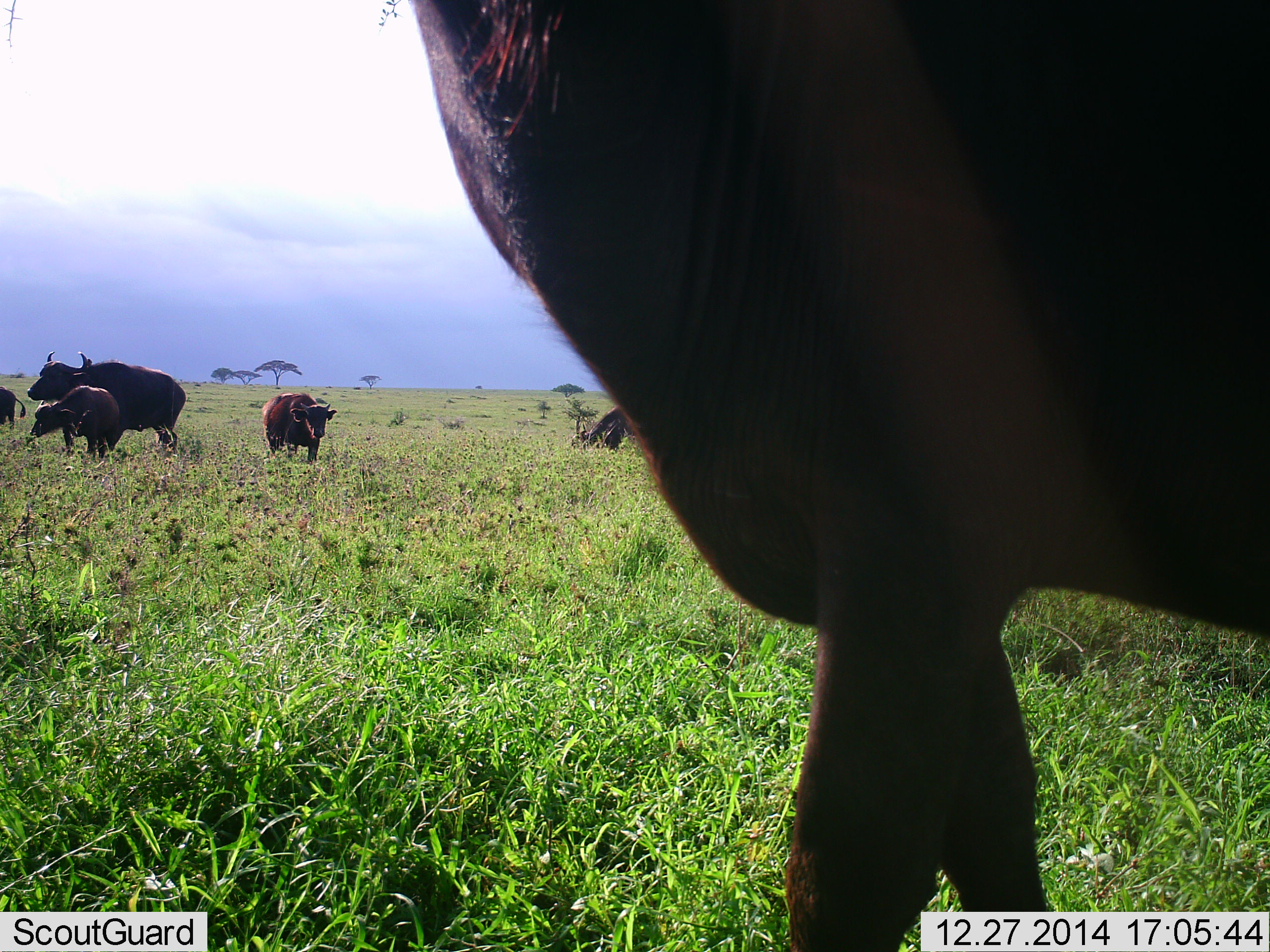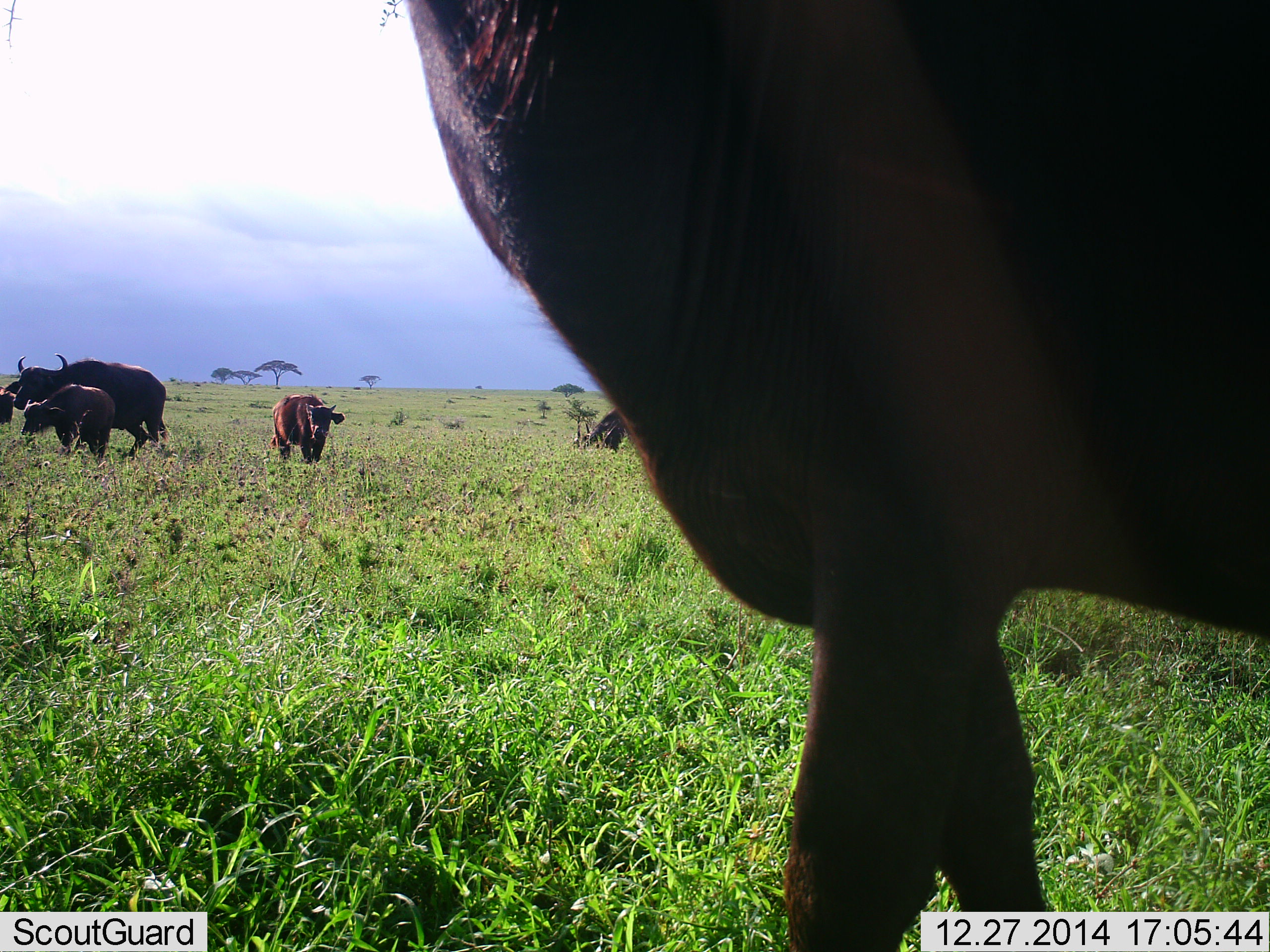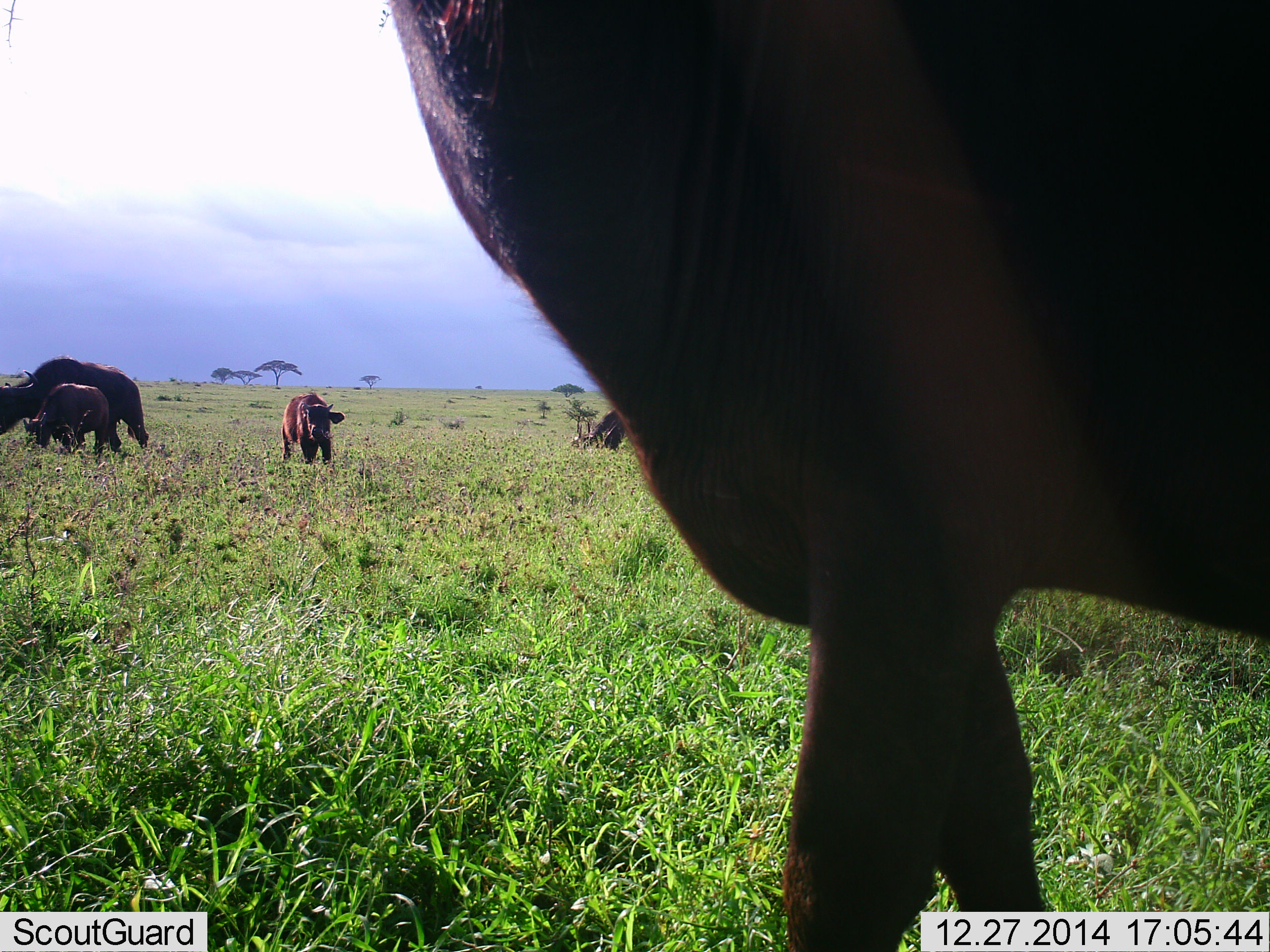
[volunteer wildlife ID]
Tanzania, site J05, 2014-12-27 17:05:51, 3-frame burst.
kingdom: Animalia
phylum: Chordata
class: Mammalia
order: Artiodactyla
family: Bovidae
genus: Syncerus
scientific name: Syncerus caffer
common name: cape buffalo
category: buffalo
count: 6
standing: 70%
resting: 0%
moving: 50%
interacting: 0%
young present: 70%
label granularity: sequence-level